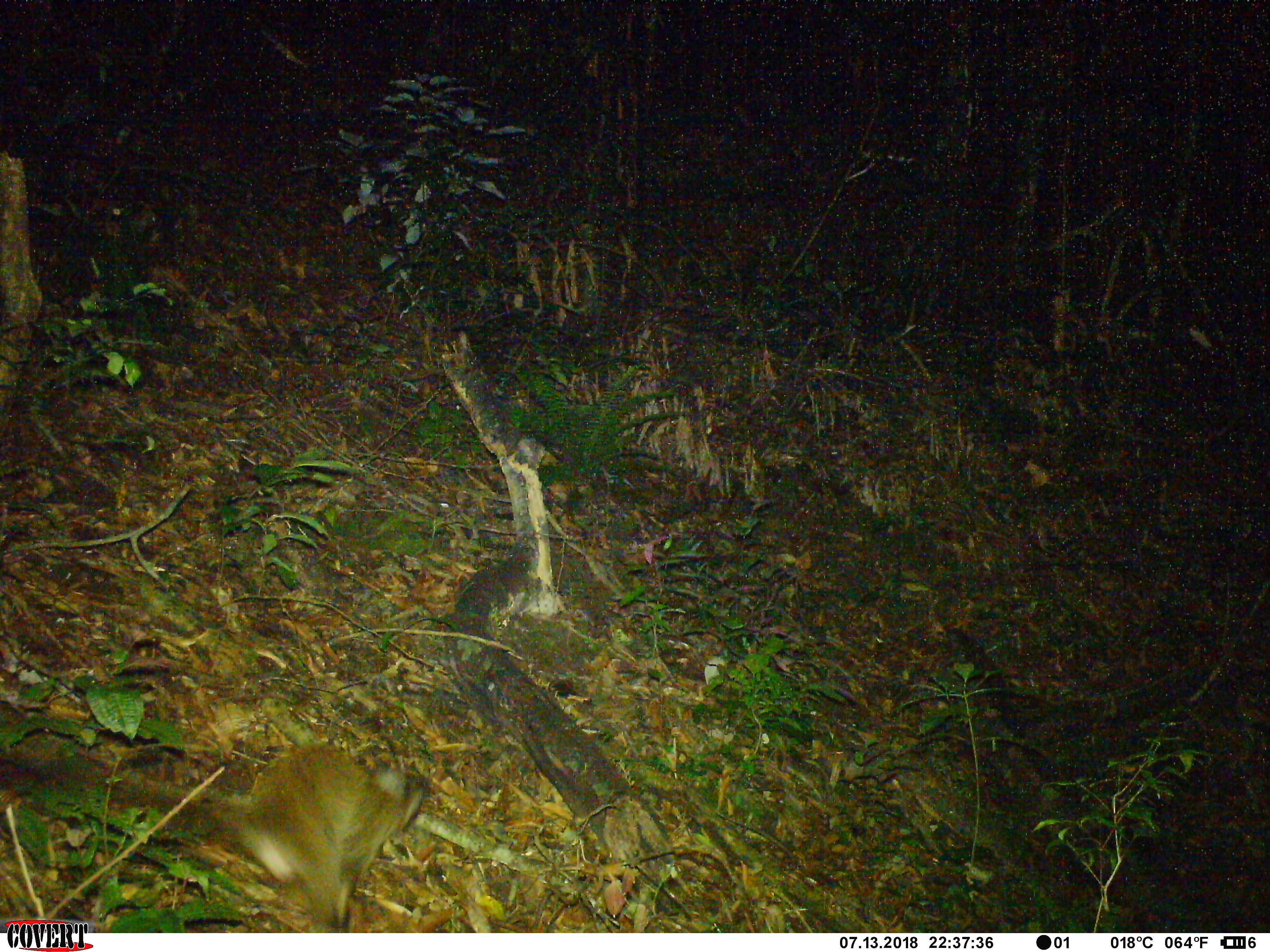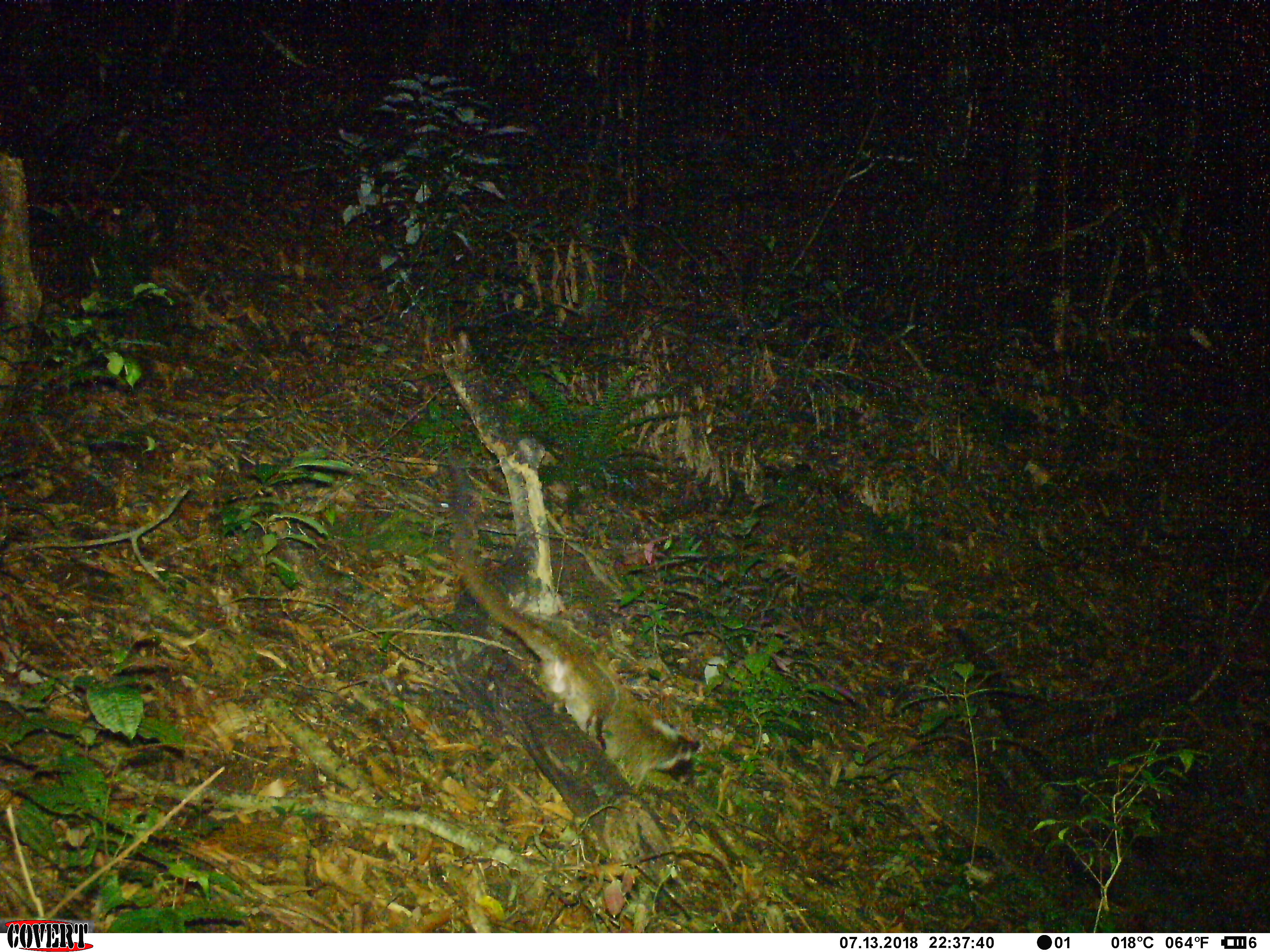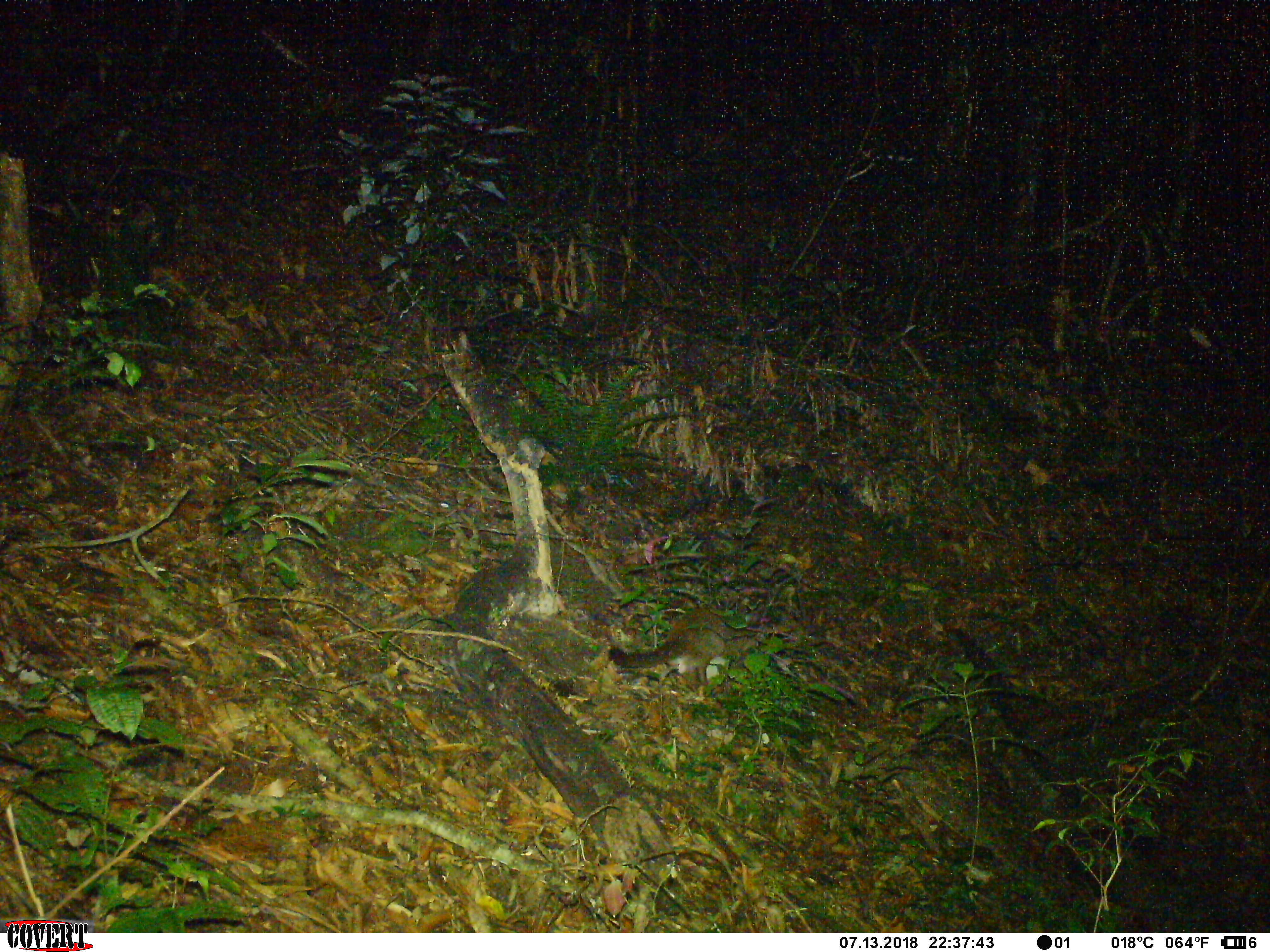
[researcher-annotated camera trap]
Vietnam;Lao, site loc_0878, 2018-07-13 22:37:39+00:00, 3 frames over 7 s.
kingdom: Animalia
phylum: Chordata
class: Mammalia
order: Carnivora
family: Viverridae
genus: Paguma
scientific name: Paguma larvata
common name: masked palm civet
Masked palm civet (Paguma larvata). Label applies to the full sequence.